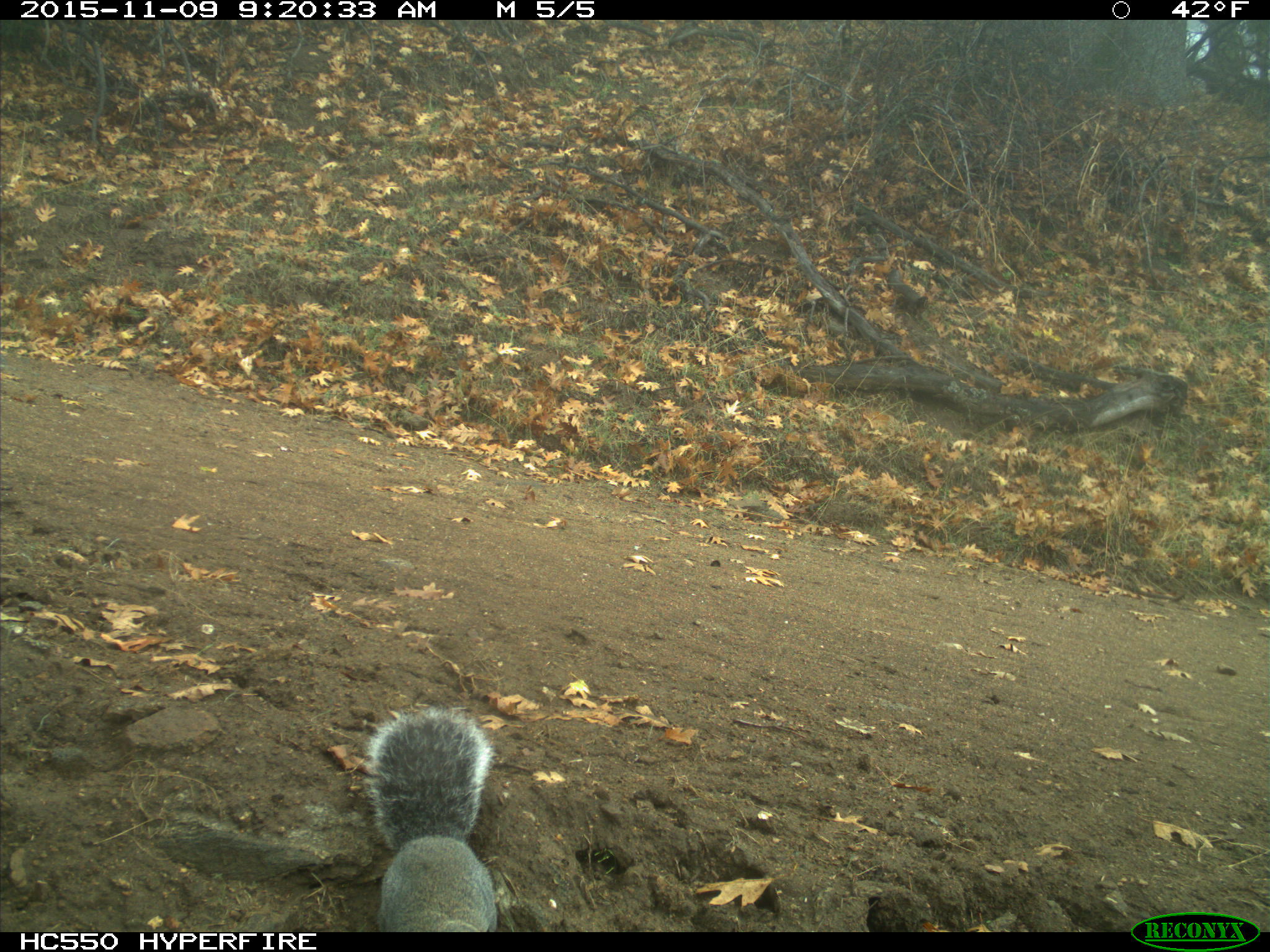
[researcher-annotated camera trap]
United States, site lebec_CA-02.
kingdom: Animalia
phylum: Chordata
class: Mammalia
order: Rodentia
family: Sciuridae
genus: Sciurus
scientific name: Sciurus carolinensis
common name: eastern gray squirrel